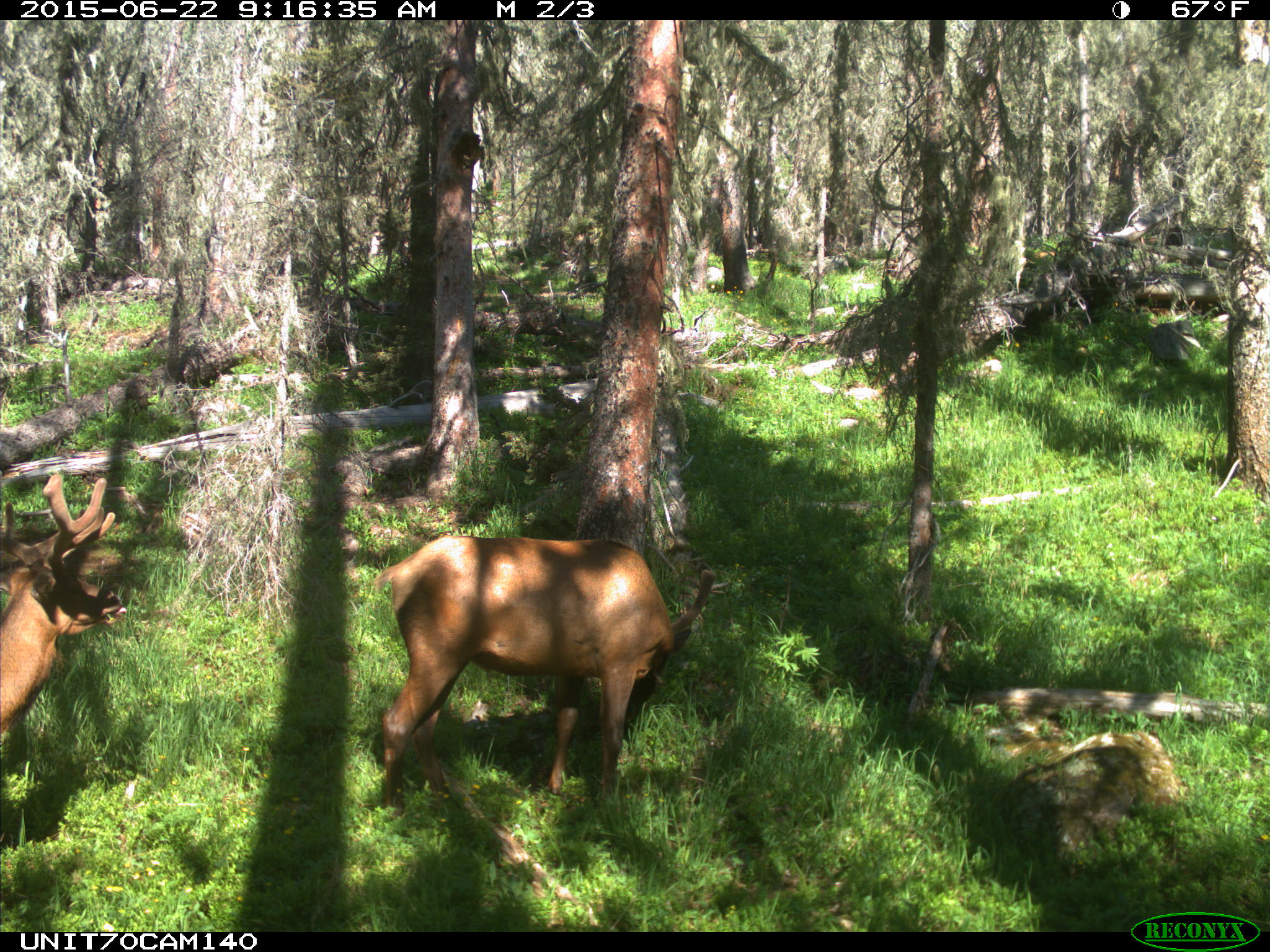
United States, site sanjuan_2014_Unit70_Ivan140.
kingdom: Animalia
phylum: Chordata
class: Mammalia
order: Artiodactyla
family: Cervidae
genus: Cervus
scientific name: Cervus elaphus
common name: red deer